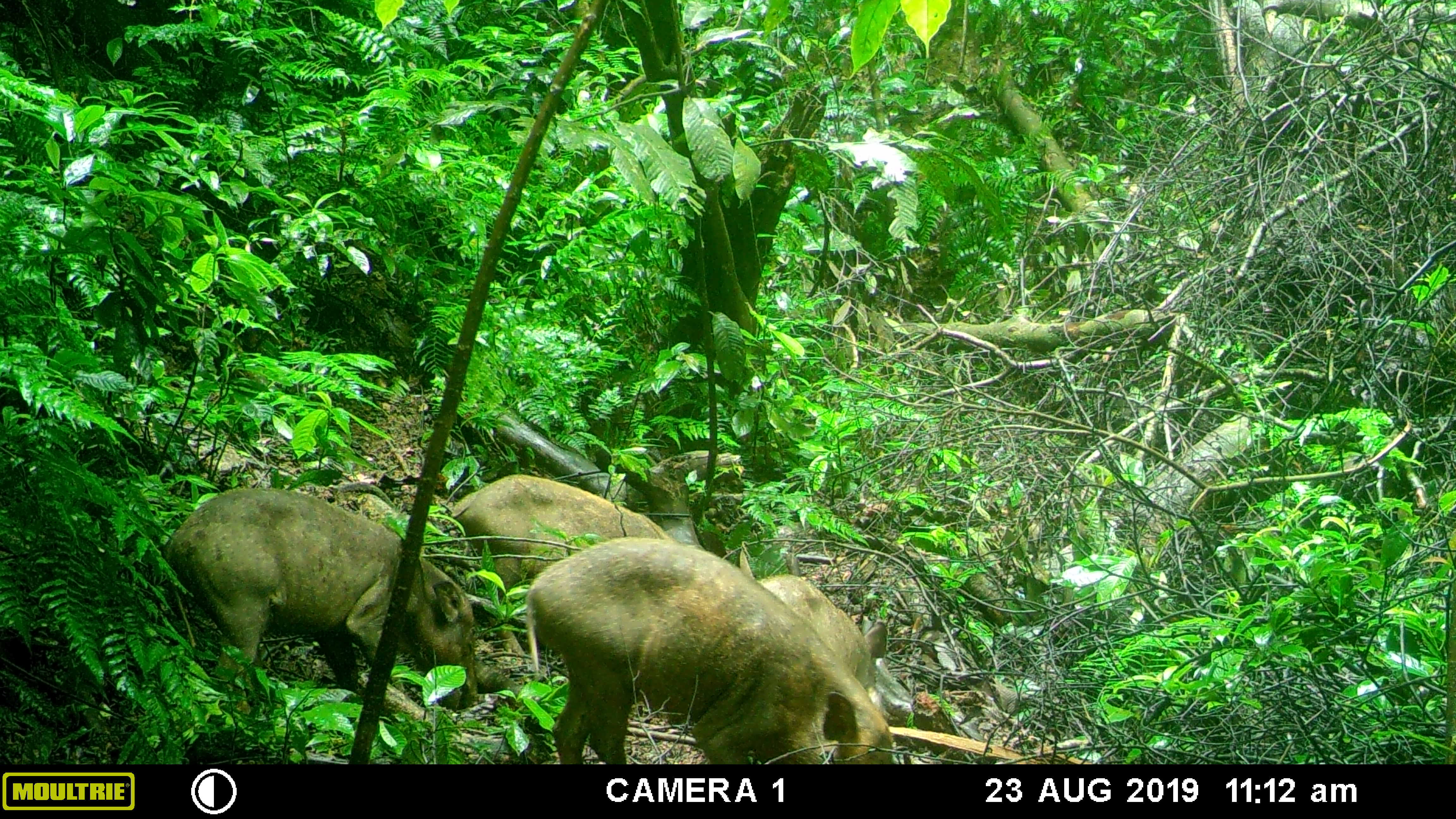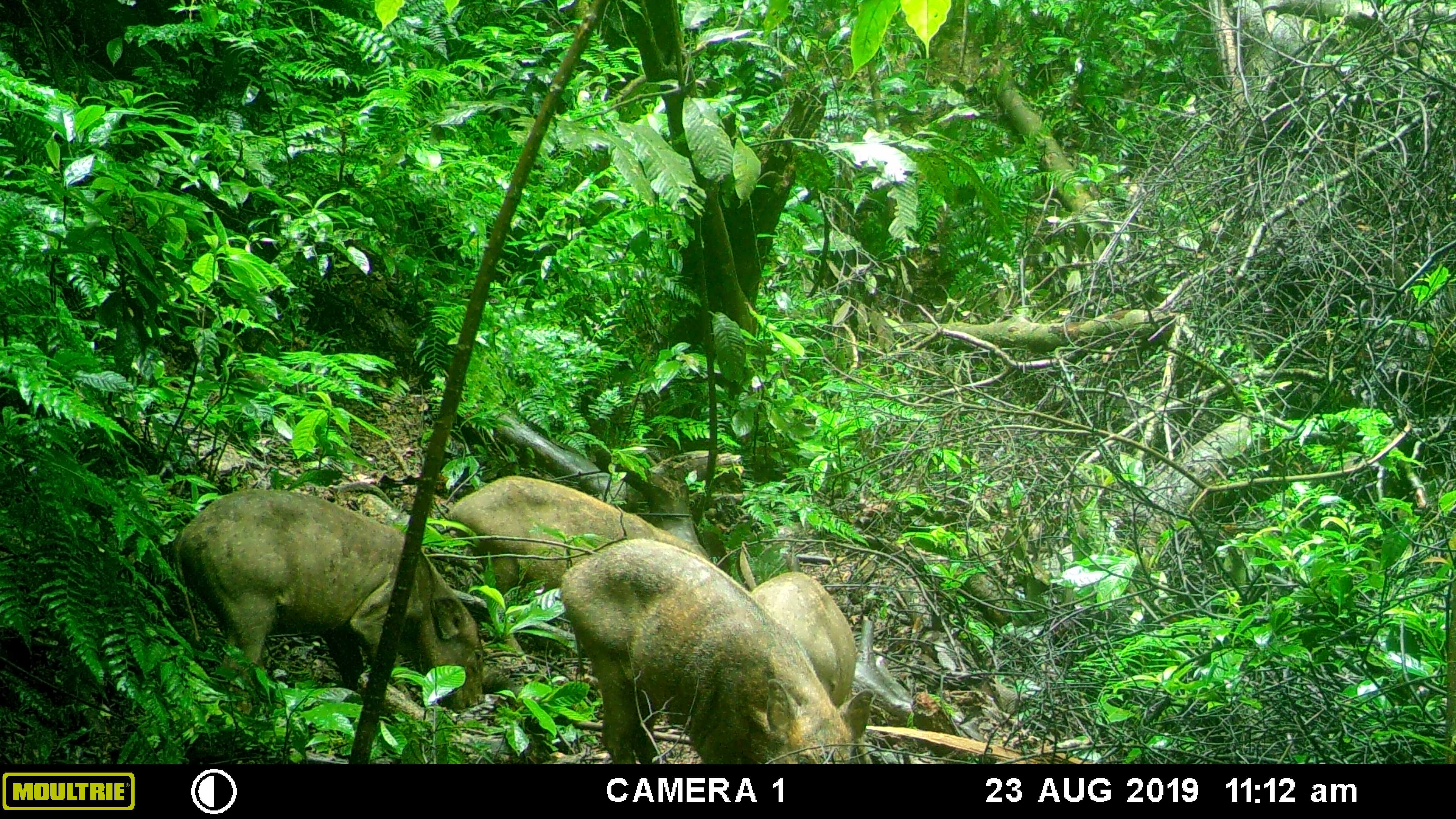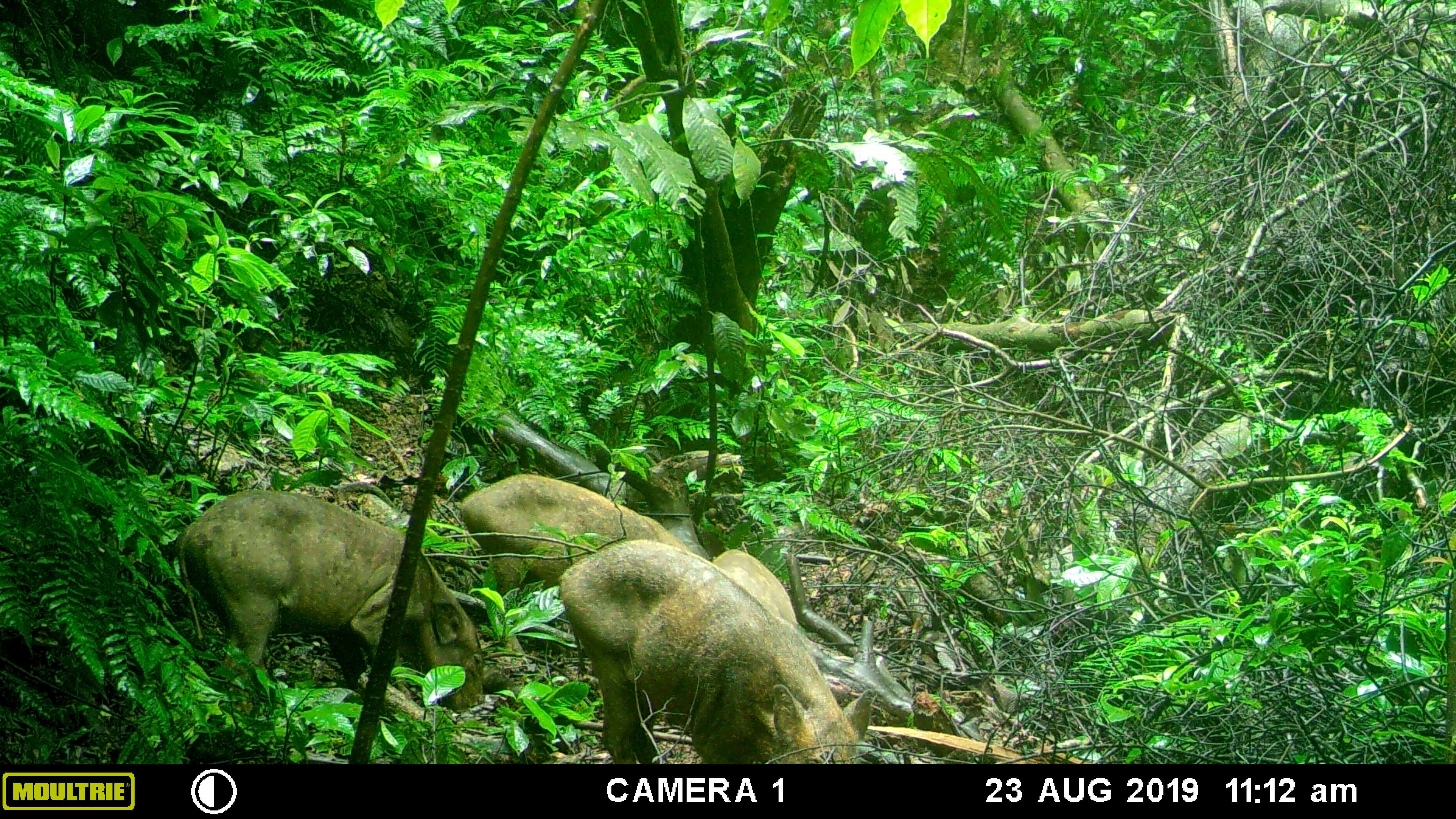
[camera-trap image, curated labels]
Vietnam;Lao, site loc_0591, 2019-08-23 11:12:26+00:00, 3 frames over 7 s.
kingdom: Animalia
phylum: Chordata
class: Mammalia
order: Artiodactyla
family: Suidae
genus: Sus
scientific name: Sus scrofa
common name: eurasian wild pig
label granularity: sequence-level